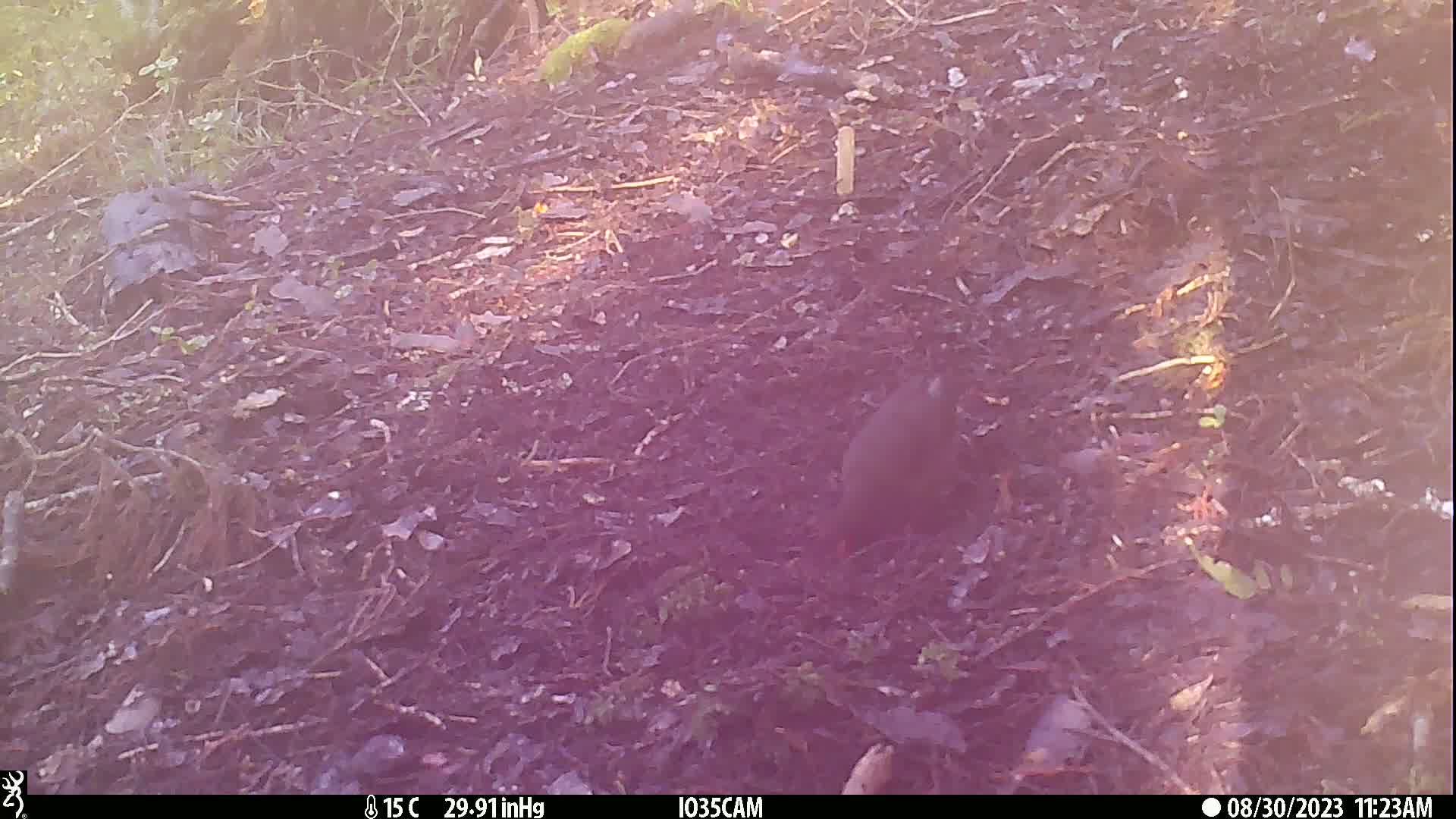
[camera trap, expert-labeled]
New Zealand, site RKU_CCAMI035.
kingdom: Animalia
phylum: Chordata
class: Aves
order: Passeriformes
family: Turdidae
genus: Turdus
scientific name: Turdus merula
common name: eurasian blackbird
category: blackbird